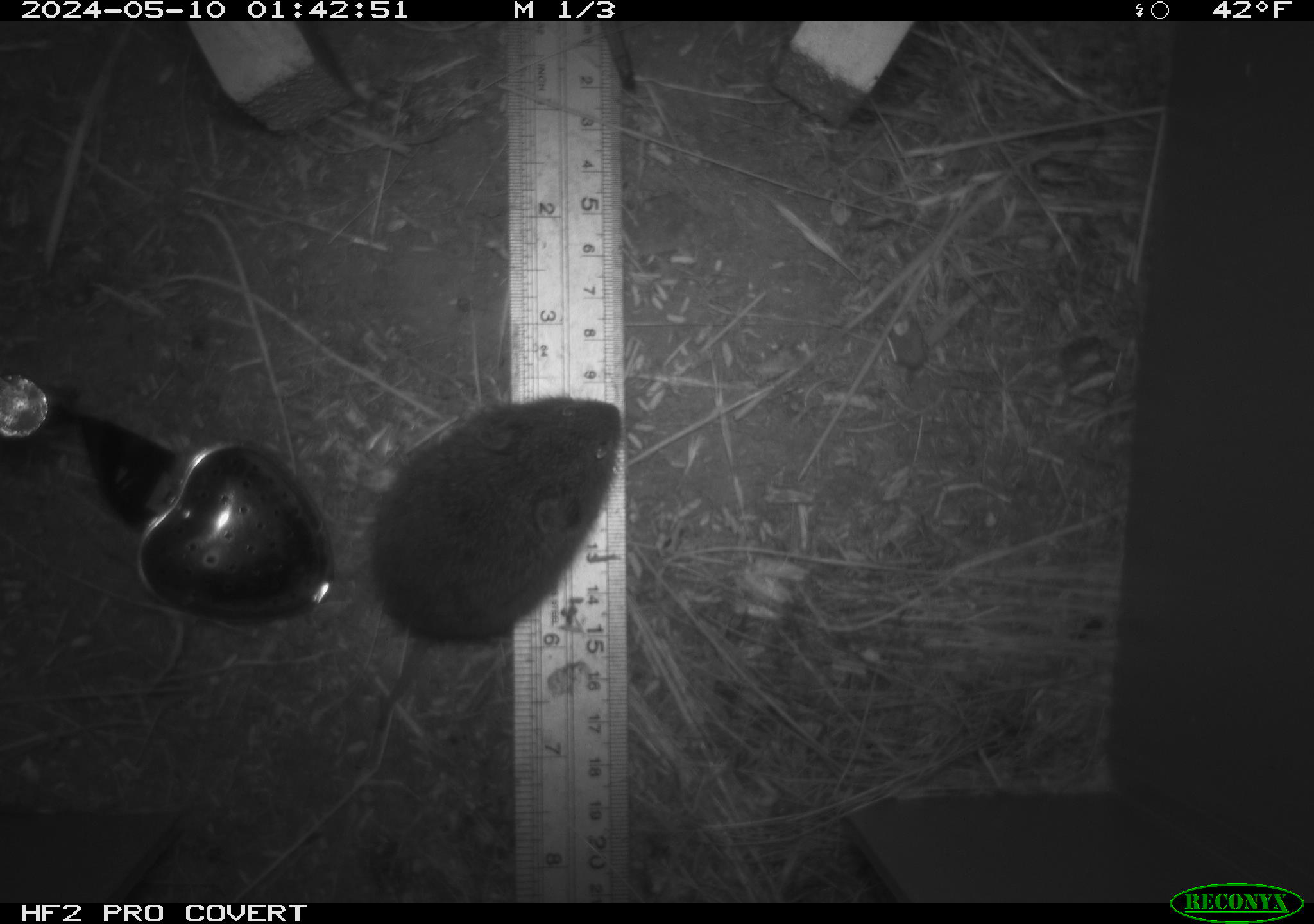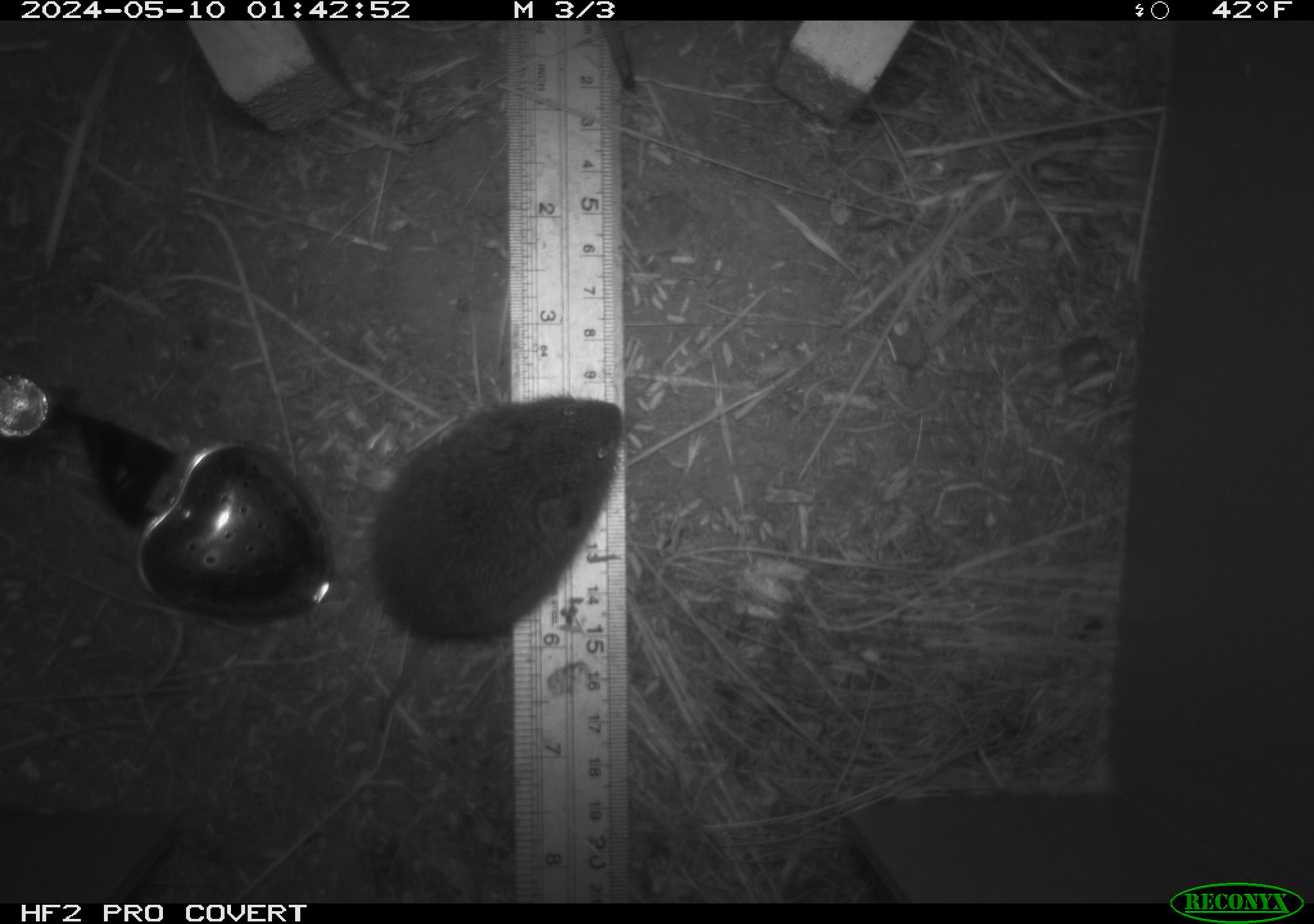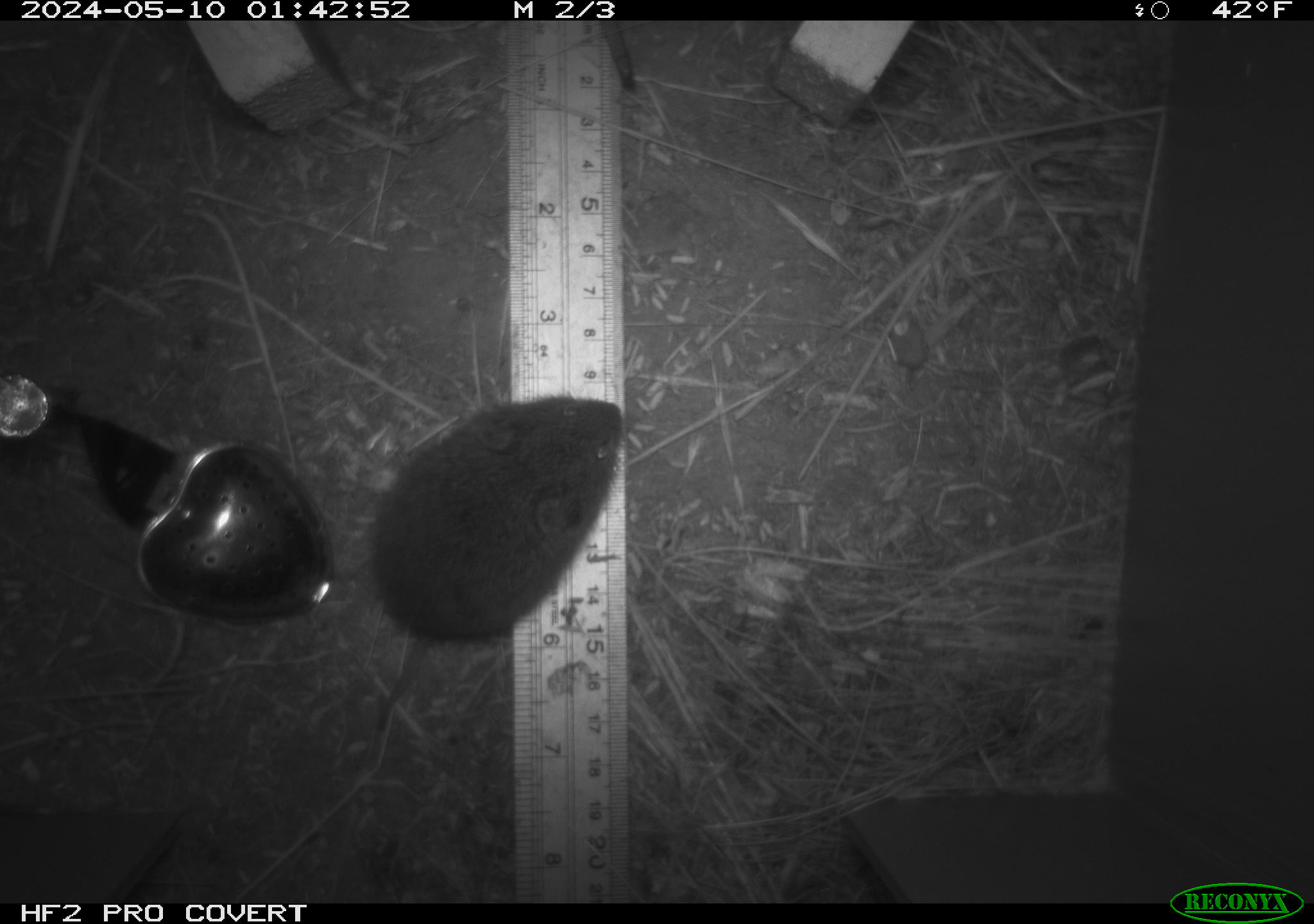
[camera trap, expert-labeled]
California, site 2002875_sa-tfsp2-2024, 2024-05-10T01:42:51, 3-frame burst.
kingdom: Animalia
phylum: Chordata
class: Mammalia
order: Rodentia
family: Cricetidae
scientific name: Arvicolinae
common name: voles, lemmings, and muskrats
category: arvicolinae subfamily